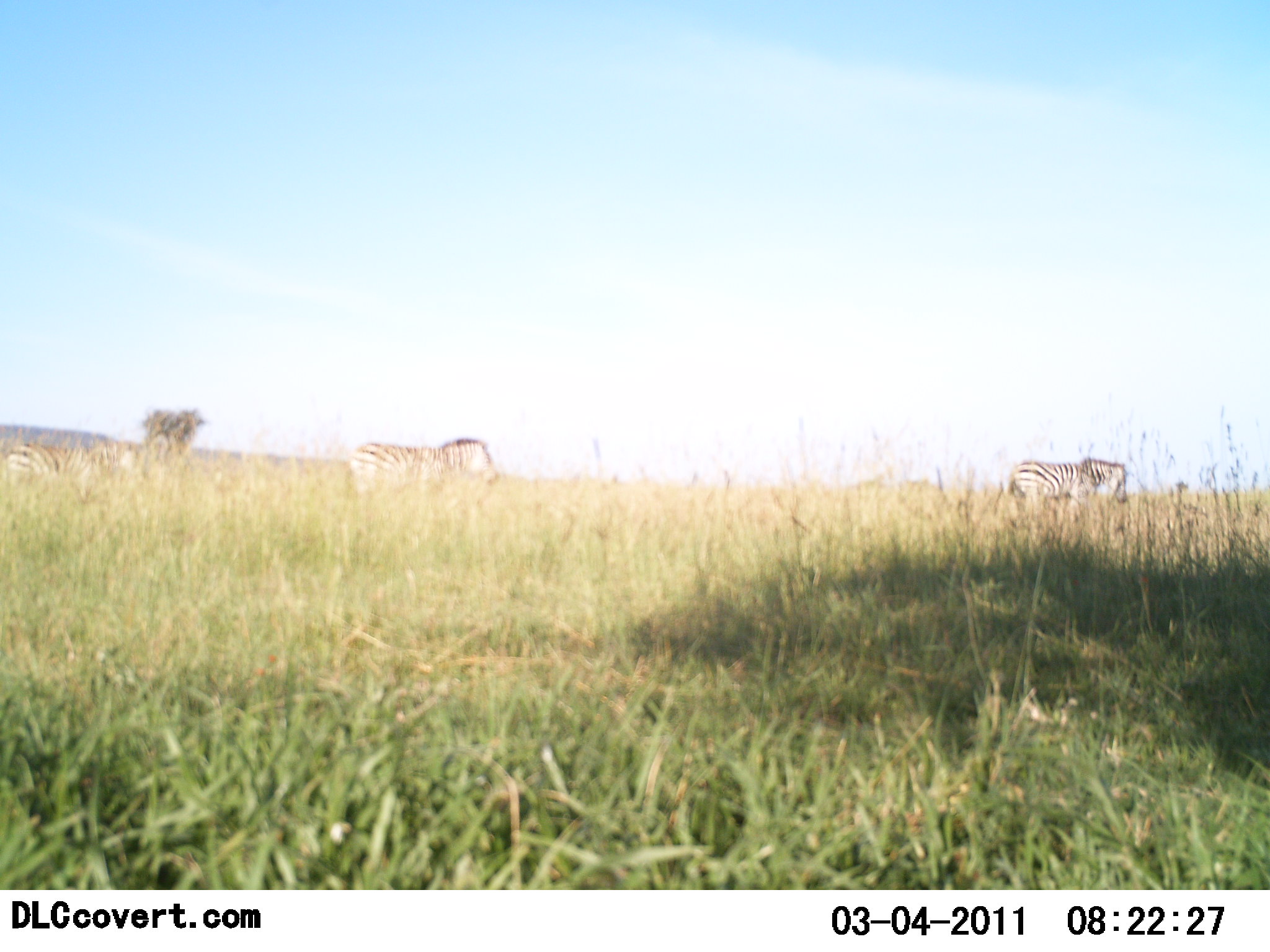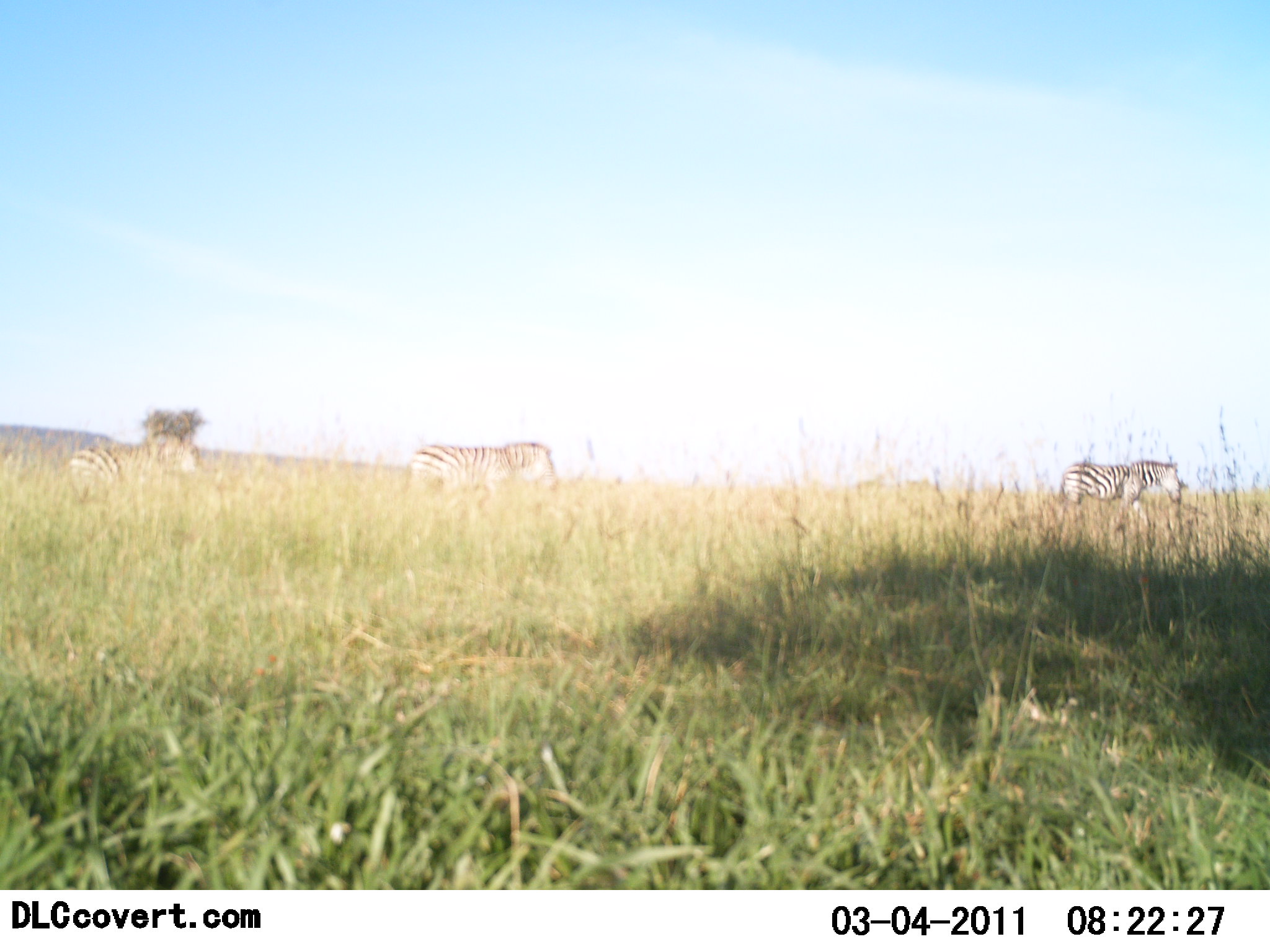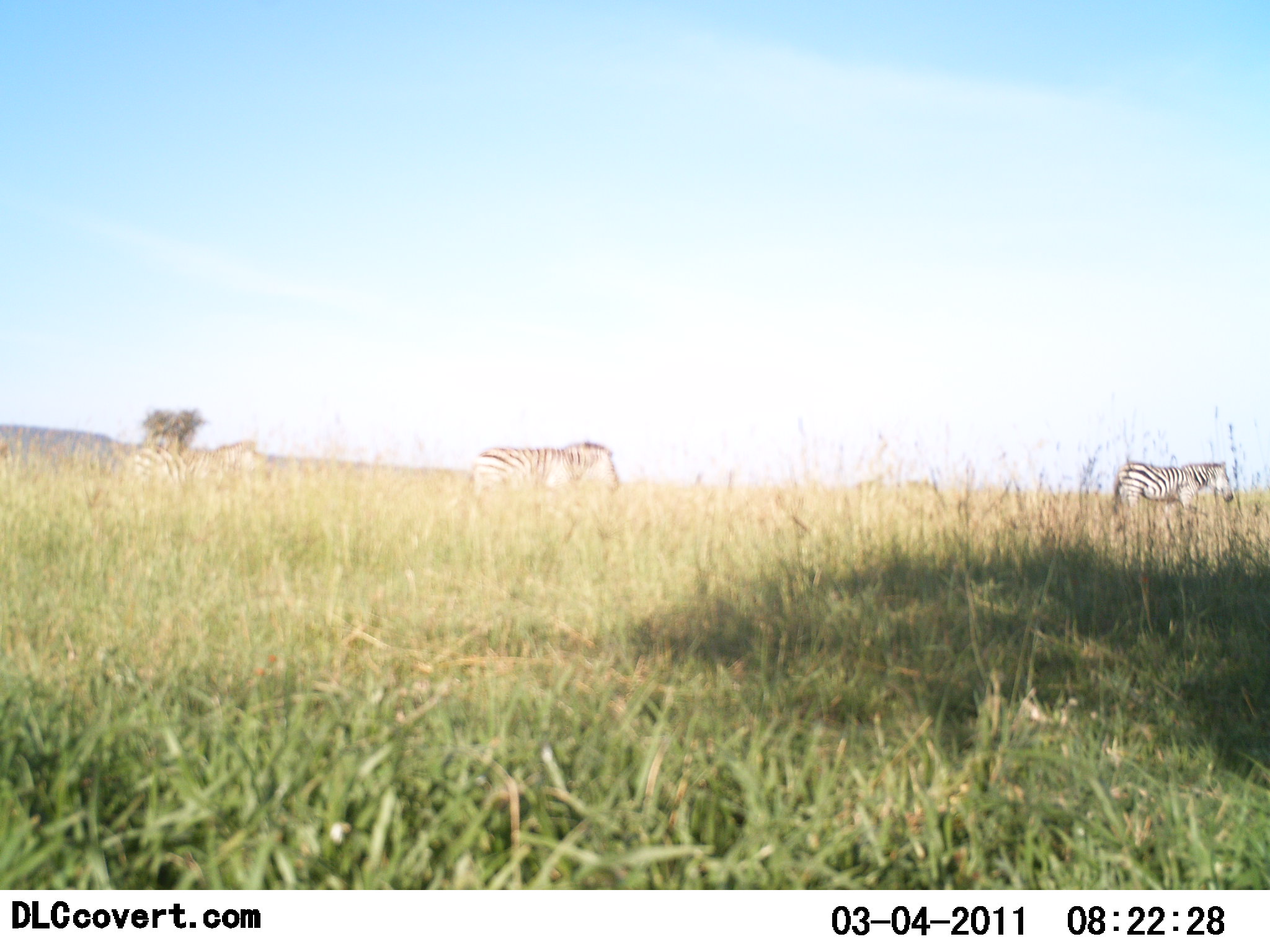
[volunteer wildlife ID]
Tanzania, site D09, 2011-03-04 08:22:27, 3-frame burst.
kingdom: Animalia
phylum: Chordata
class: Mammalia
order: Perissodactyla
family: Equidae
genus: Equus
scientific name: Equus quagga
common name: plains zebra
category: zebra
Zebra (plains zebra) (Equus quagga), count 3. Behavior (volunteer vote fractions): standing 9%, resting 0%, moving 91%, interacting 0%. Young present (vote fraction): 0%. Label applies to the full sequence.